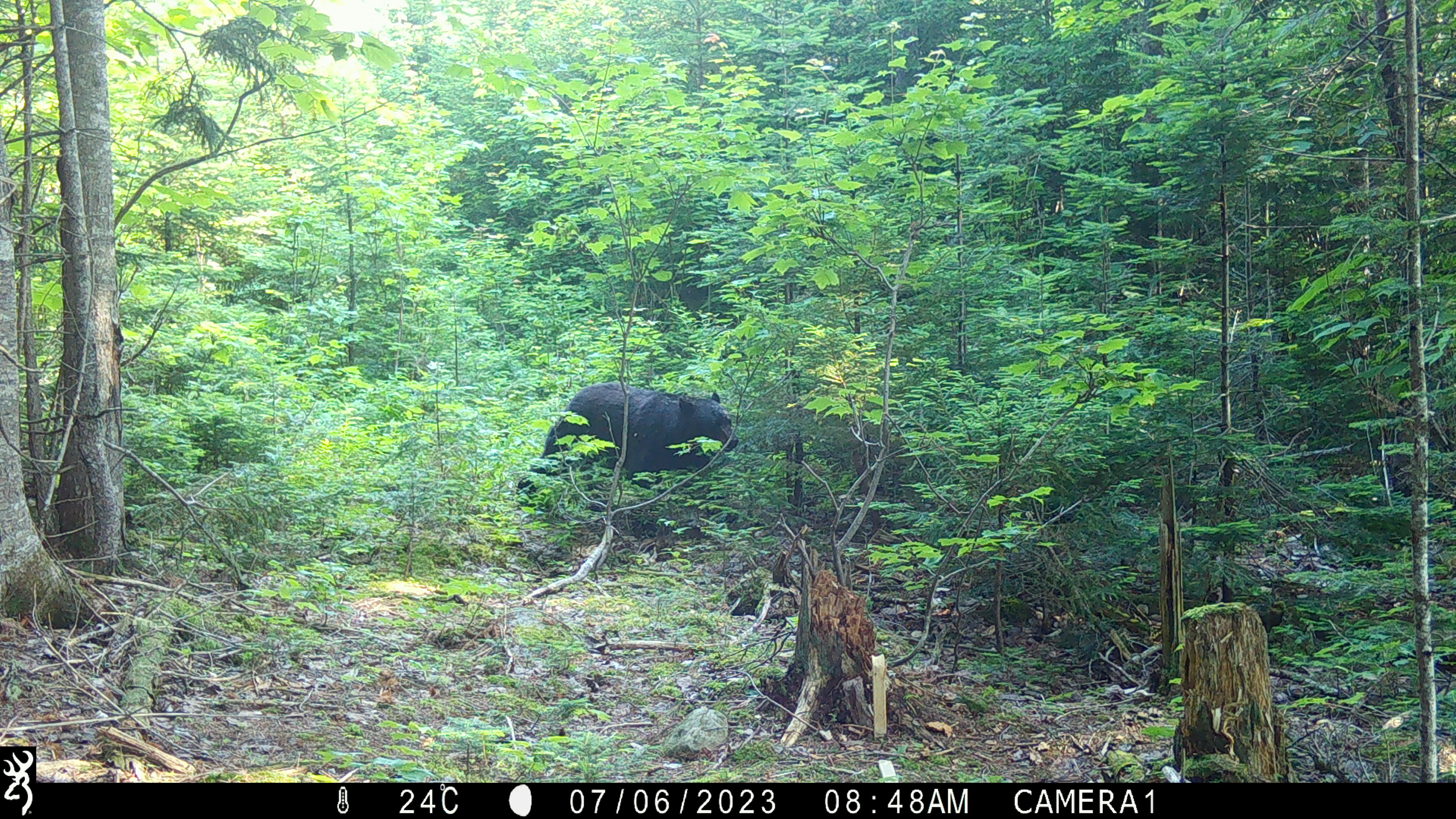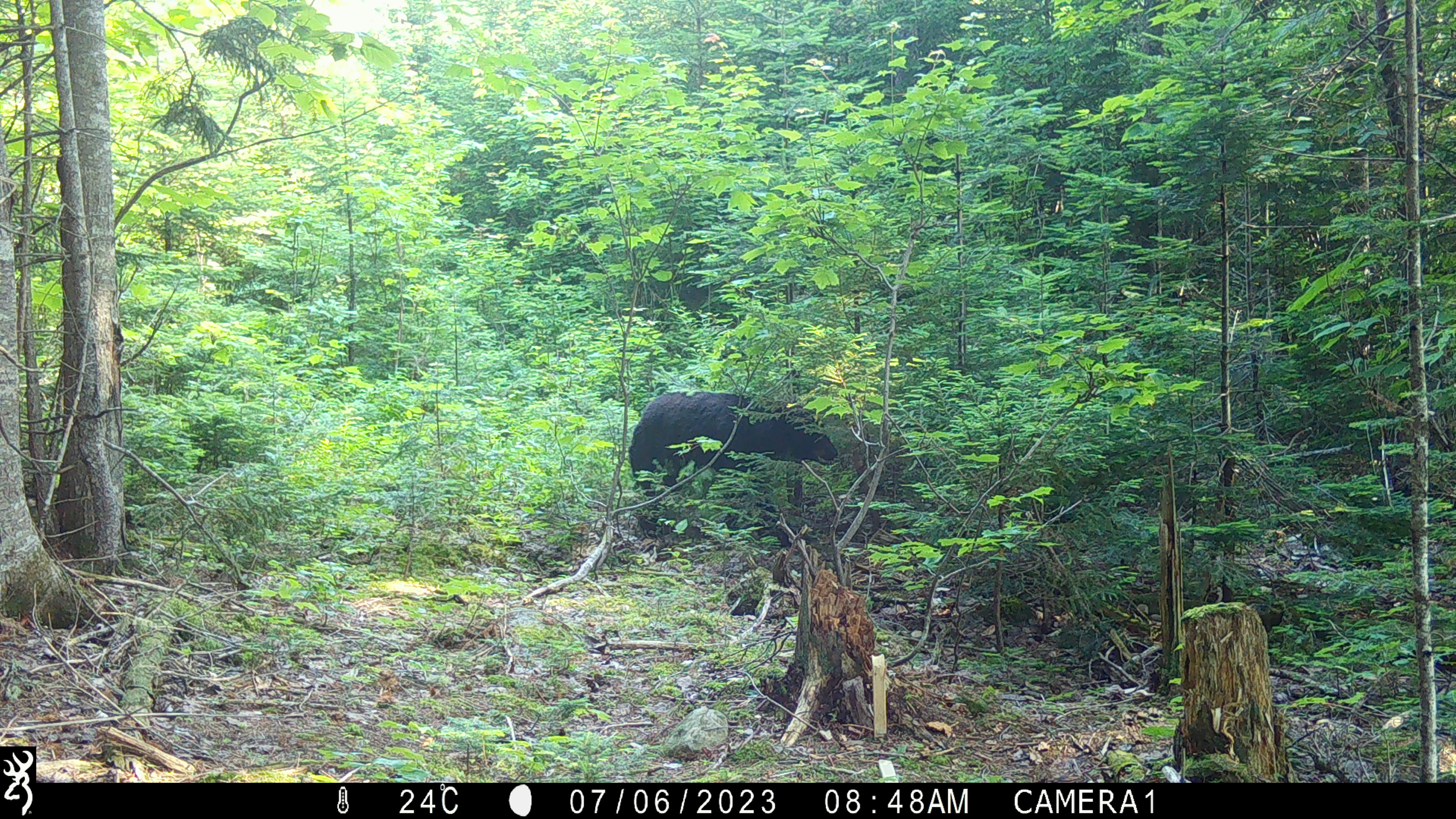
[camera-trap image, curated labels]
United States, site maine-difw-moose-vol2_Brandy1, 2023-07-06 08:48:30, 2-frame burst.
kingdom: Animalia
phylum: Chordata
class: Mammalia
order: Carnivora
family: Ursidae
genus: Ursus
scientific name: Ursus americanus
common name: black bear